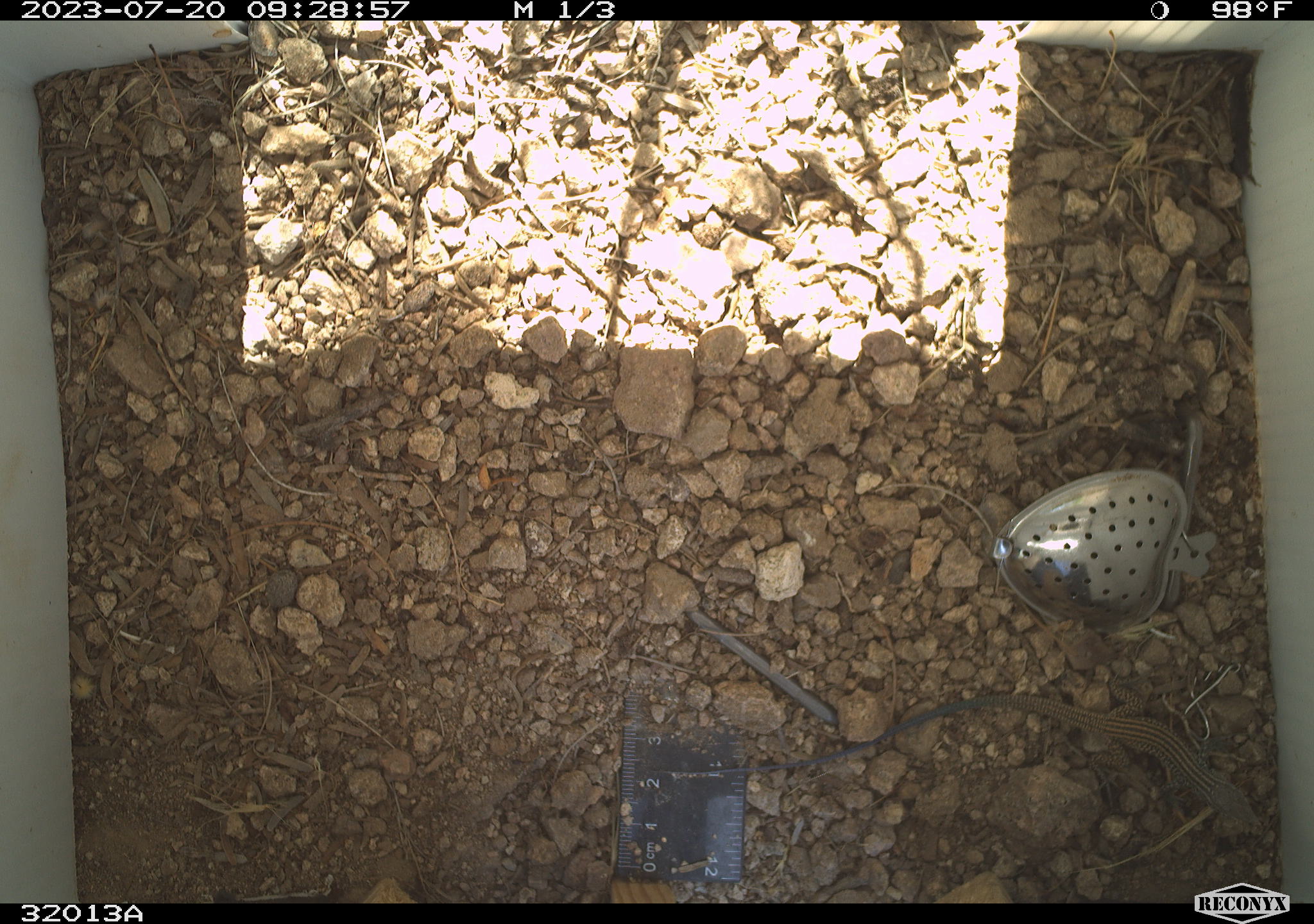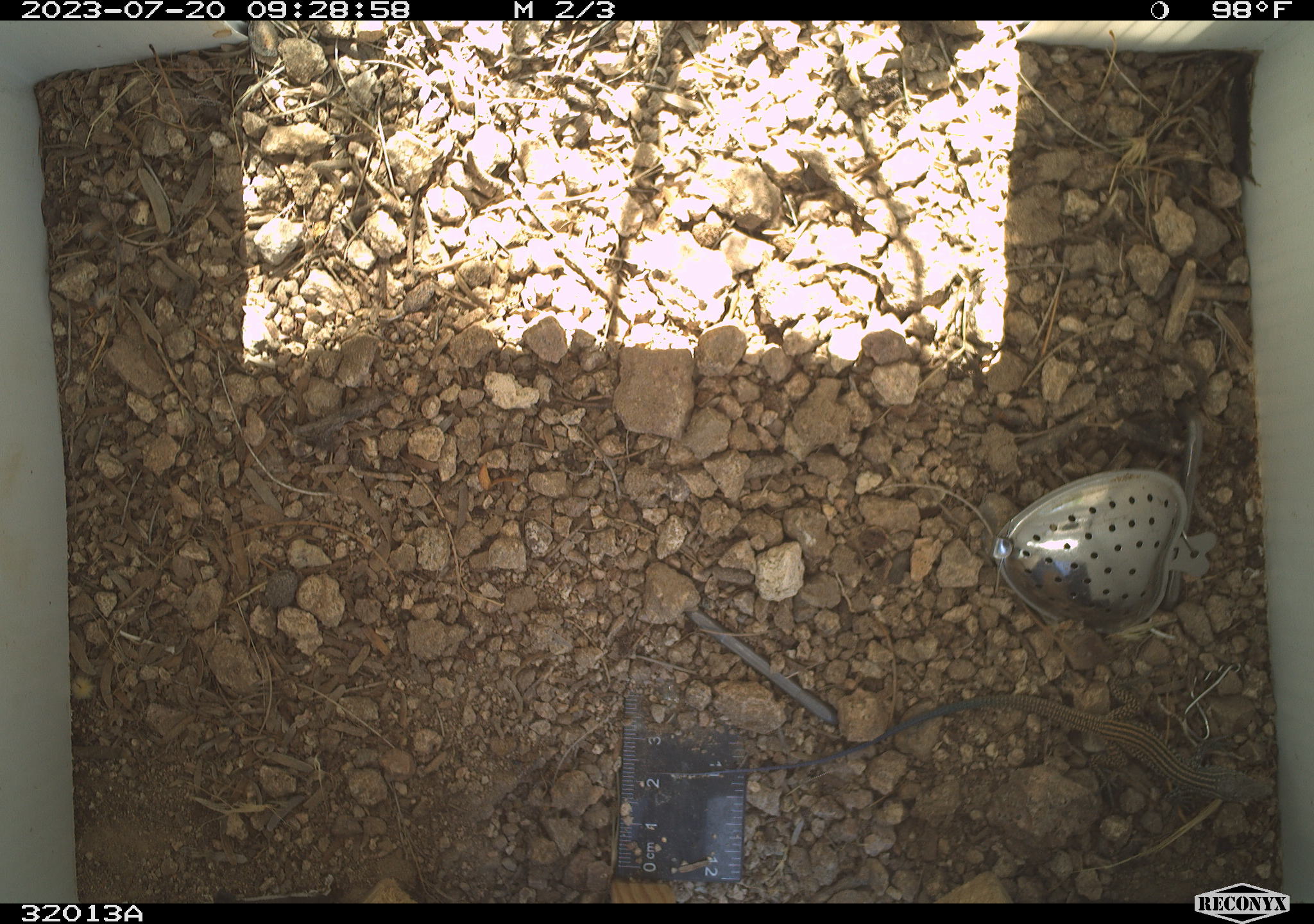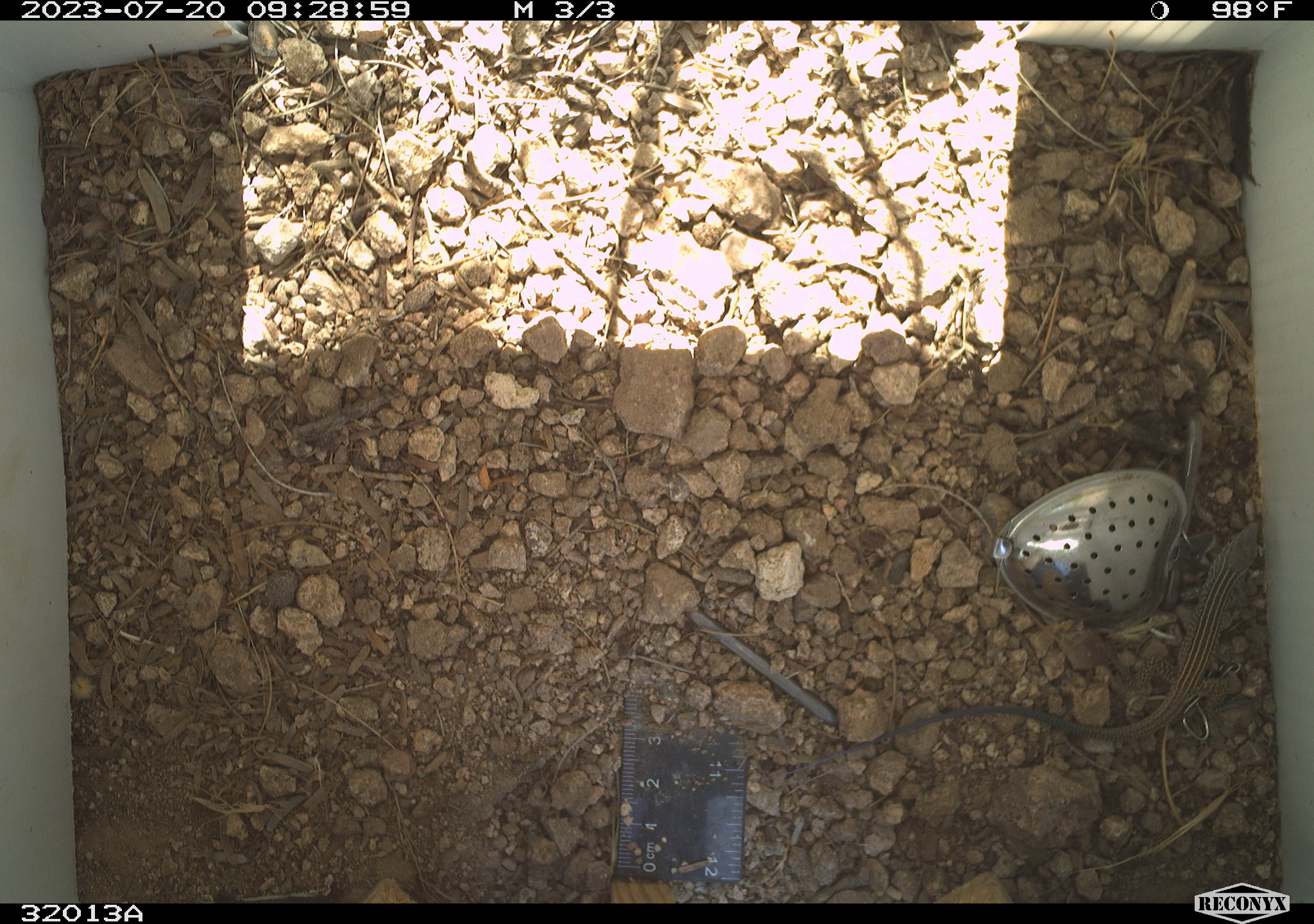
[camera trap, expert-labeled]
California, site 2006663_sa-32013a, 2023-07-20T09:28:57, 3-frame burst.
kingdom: Animalia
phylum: Chordata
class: Reptilia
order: Squamata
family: Teiidae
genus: Aspidoscelis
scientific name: Aspidoscelis tigris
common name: western whiptail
Western whiptail (Aspidoscelis tigris).